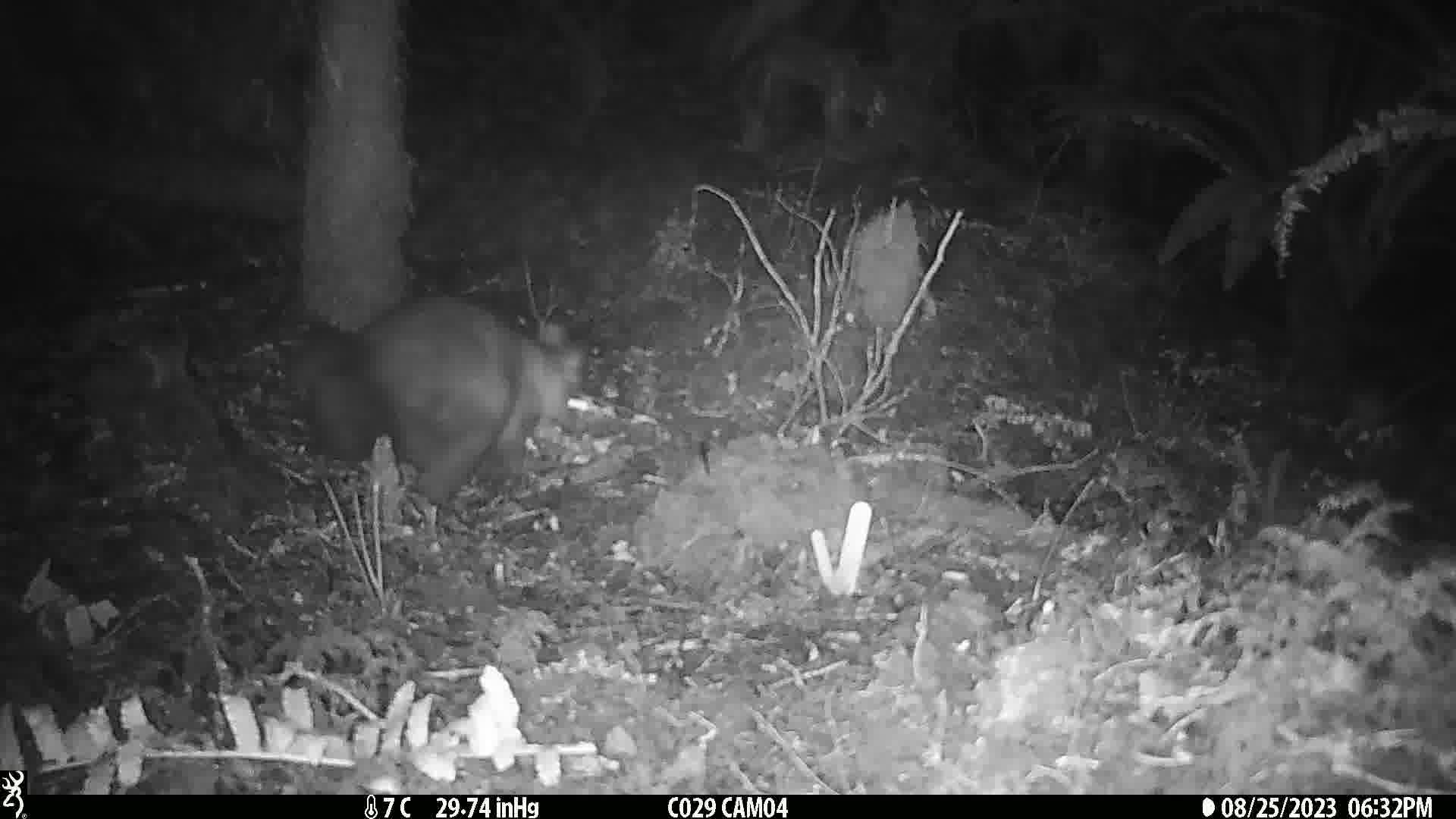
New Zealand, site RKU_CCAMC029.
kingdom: Animalia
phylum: Chordata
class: Mammalia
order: Diprotodontia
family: Phalangeridae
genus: Trichosurus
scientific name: Trichosurus vulpecula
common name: common brushtail possum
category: possum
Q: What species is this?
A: Possum (common brushtail possum) (Trichosurus vulpecula).